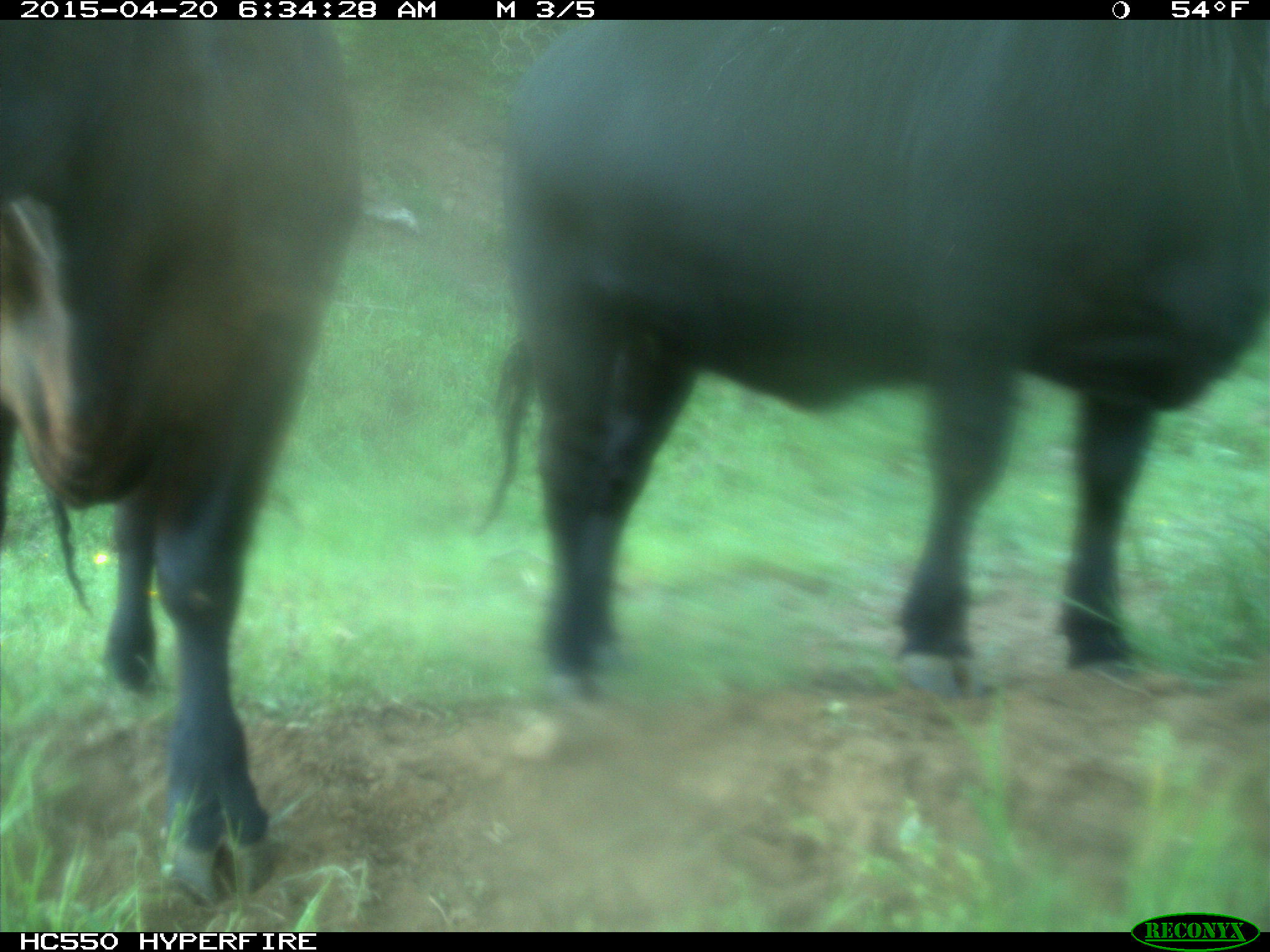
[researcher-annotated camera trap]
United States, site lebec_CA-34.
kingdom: Animalia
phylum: Chordata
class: Mammalia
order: Artiodactyla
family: Bovidae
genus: Bos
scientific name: Bos taurus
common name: domestic cow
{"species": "Bos taurus (domestic cow)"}